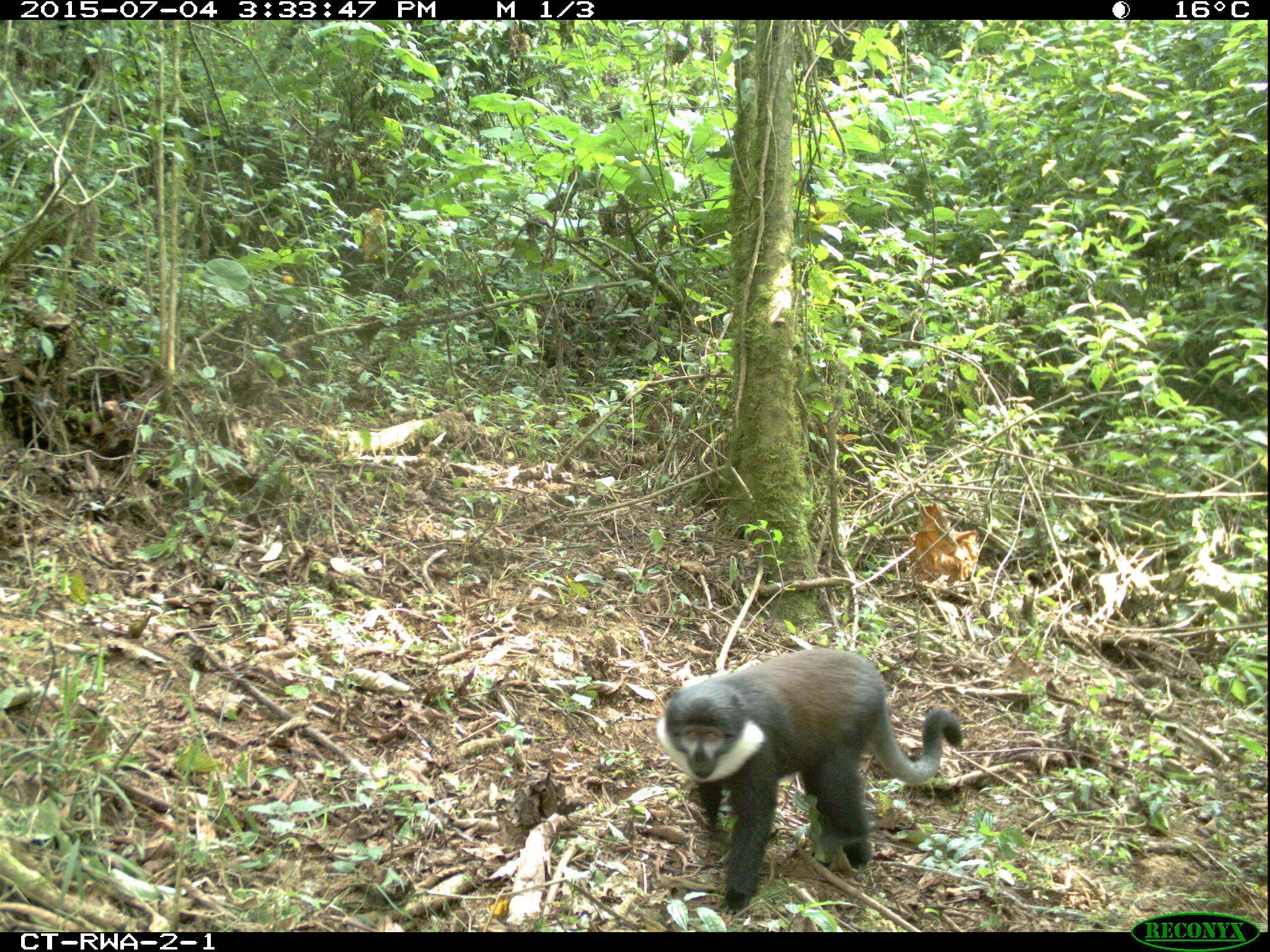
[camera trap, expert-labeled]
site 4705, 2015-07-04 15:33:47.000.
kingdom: Animalia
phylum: Chordata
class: Mammalia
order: Primates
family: Cercopithecidae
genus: Allochrocebus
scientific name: Allochrocebus lhoesti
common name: l'hoest's monkey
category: cercopithecus lhoesti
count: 1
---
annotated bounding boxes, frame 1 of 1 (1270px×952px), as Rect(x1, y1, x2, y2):
cercopithecus lhoesti: Rect(656, 648, 964, 915)